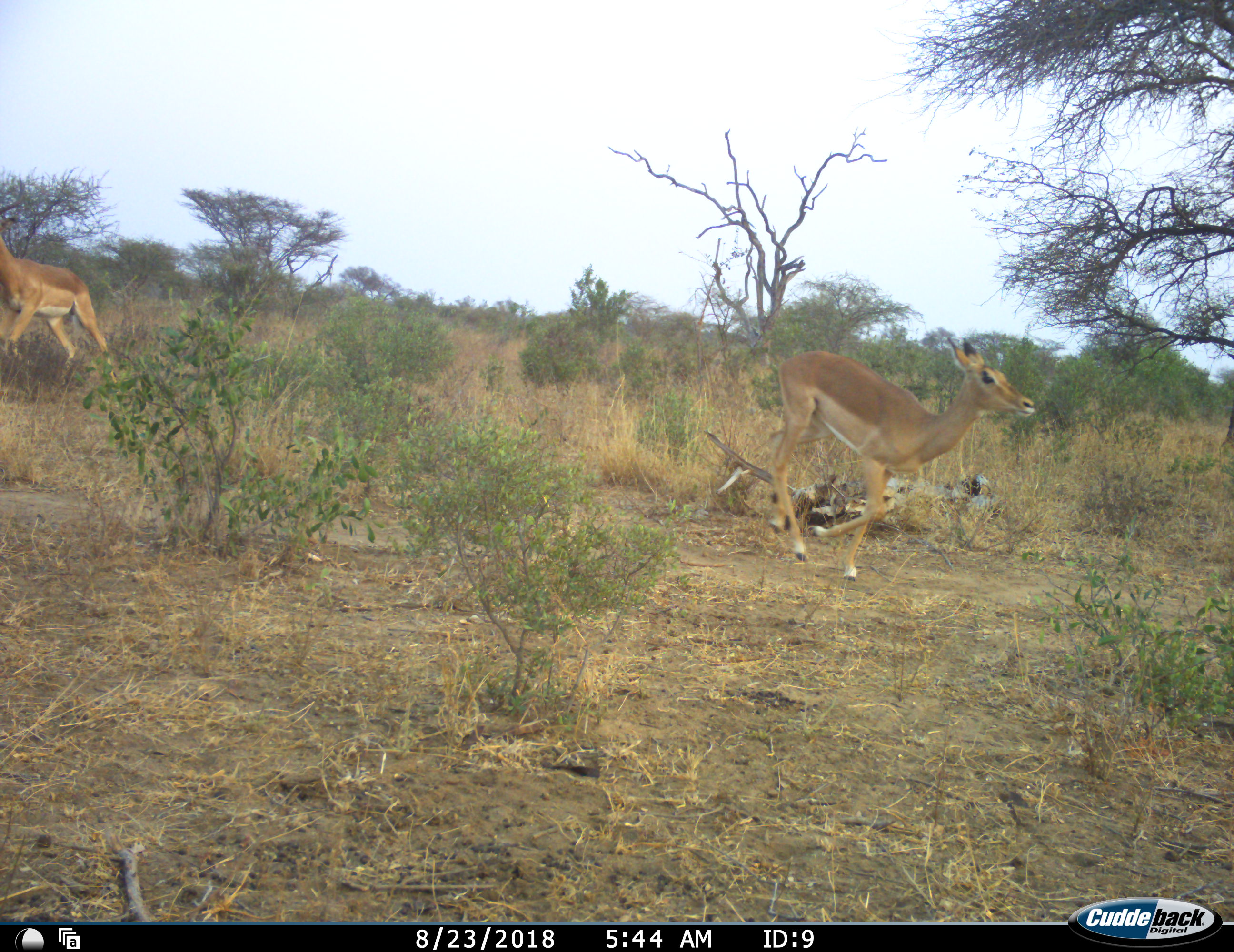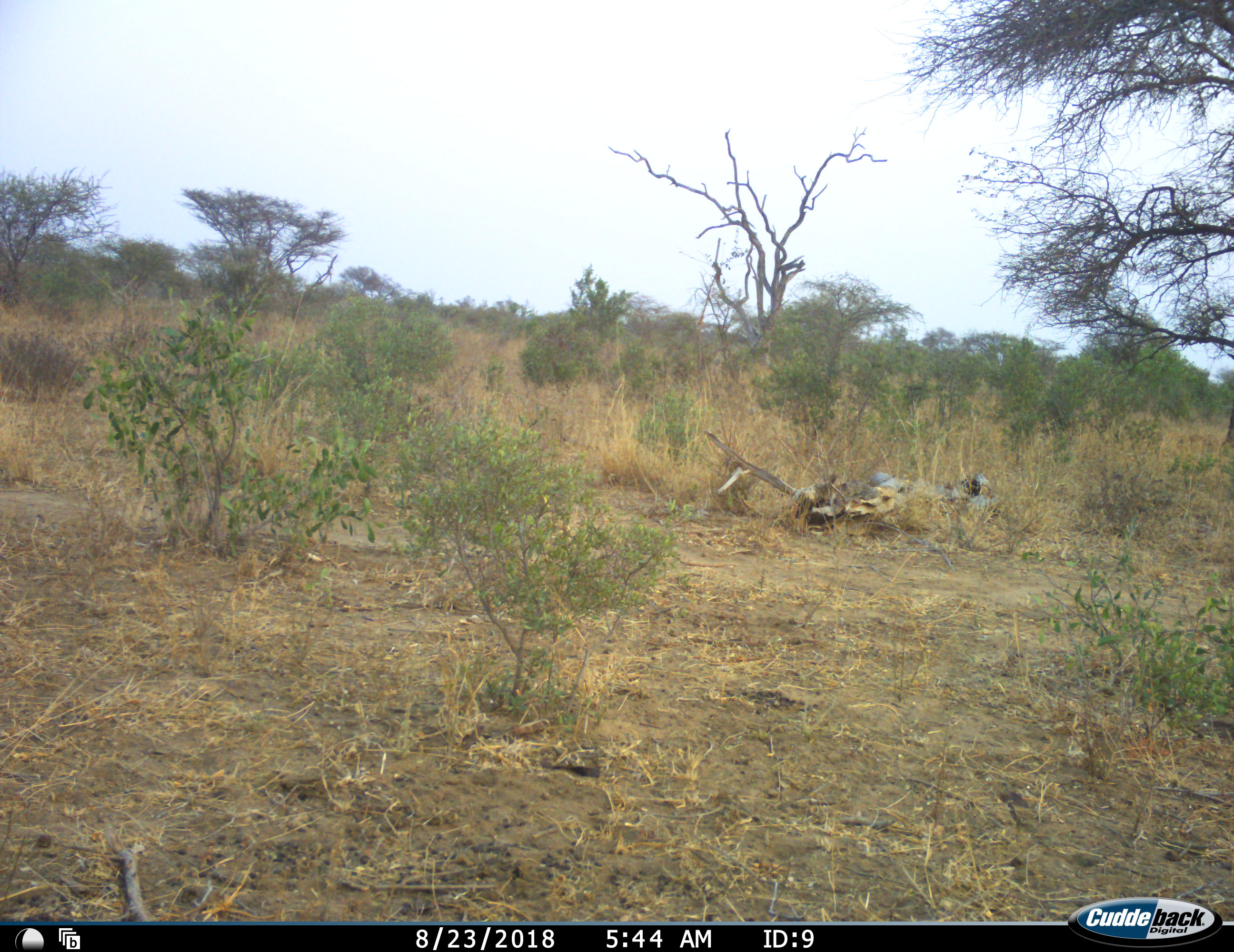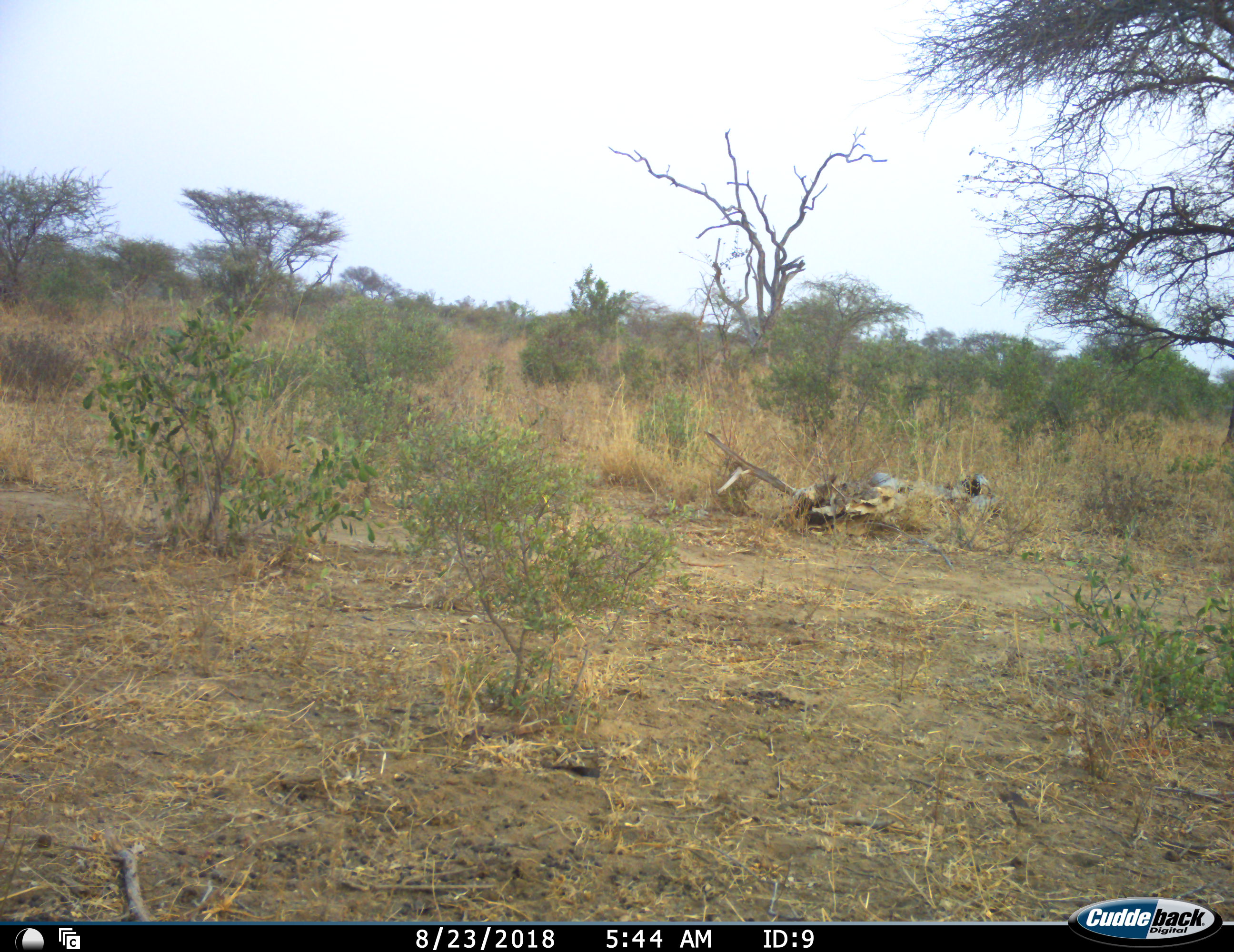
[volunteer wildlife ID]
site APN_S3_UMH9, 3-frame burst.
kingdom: Animalia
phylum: Chordata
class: Mammalia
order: Artiodactyla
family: Bovidae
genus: Aepyceros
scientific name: Aepyceros melampus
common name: impala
Impala (Aepyceros melampus), count 2. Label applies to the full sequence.